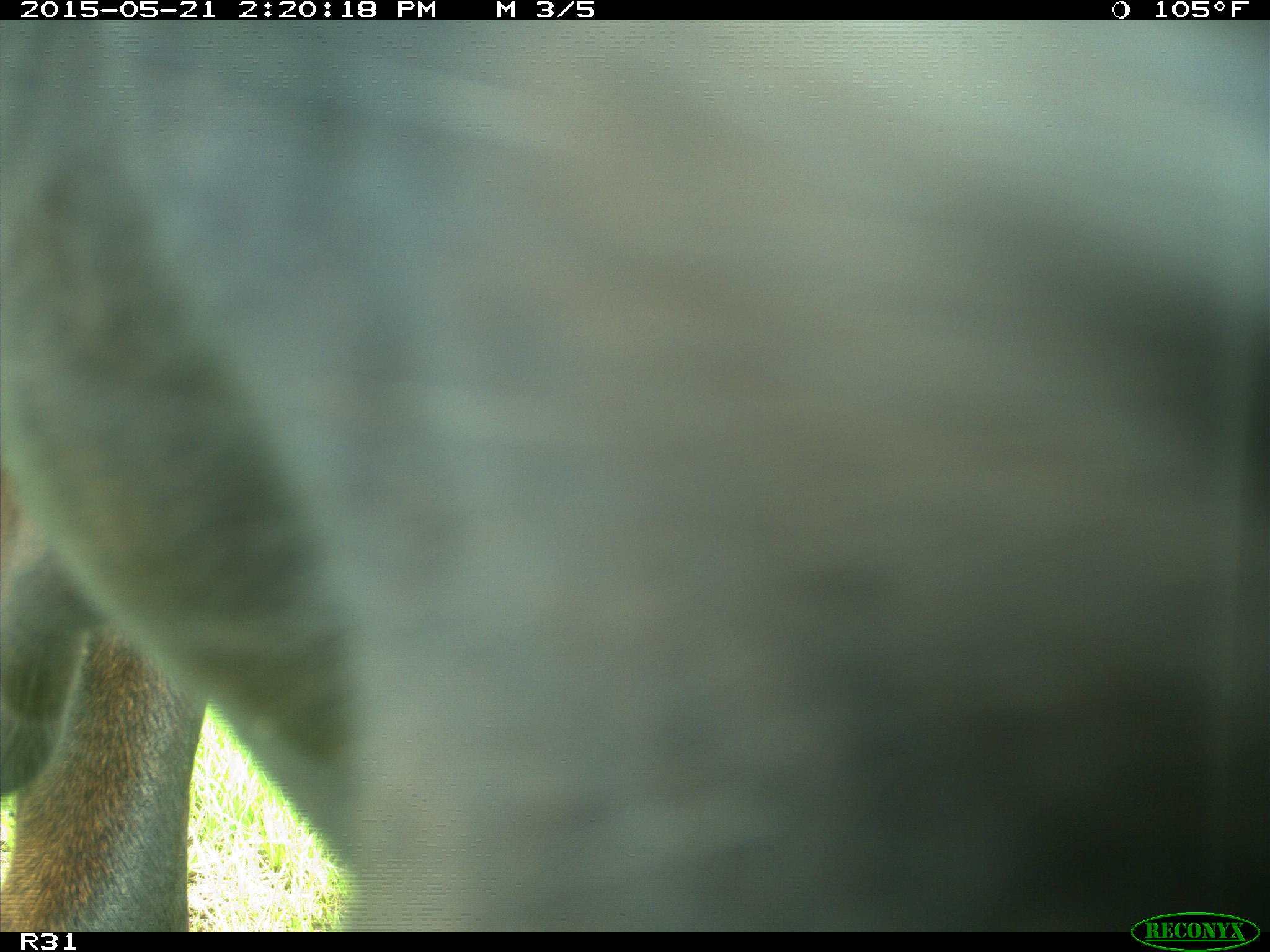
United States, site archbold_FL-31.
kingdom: Animalia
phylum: Chordata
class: Mammalia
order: Artiodactyla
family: Bovidae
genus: Bos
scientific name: Bos taurus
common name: domestic cow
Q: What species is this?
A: Bos taurus (domestic cow).